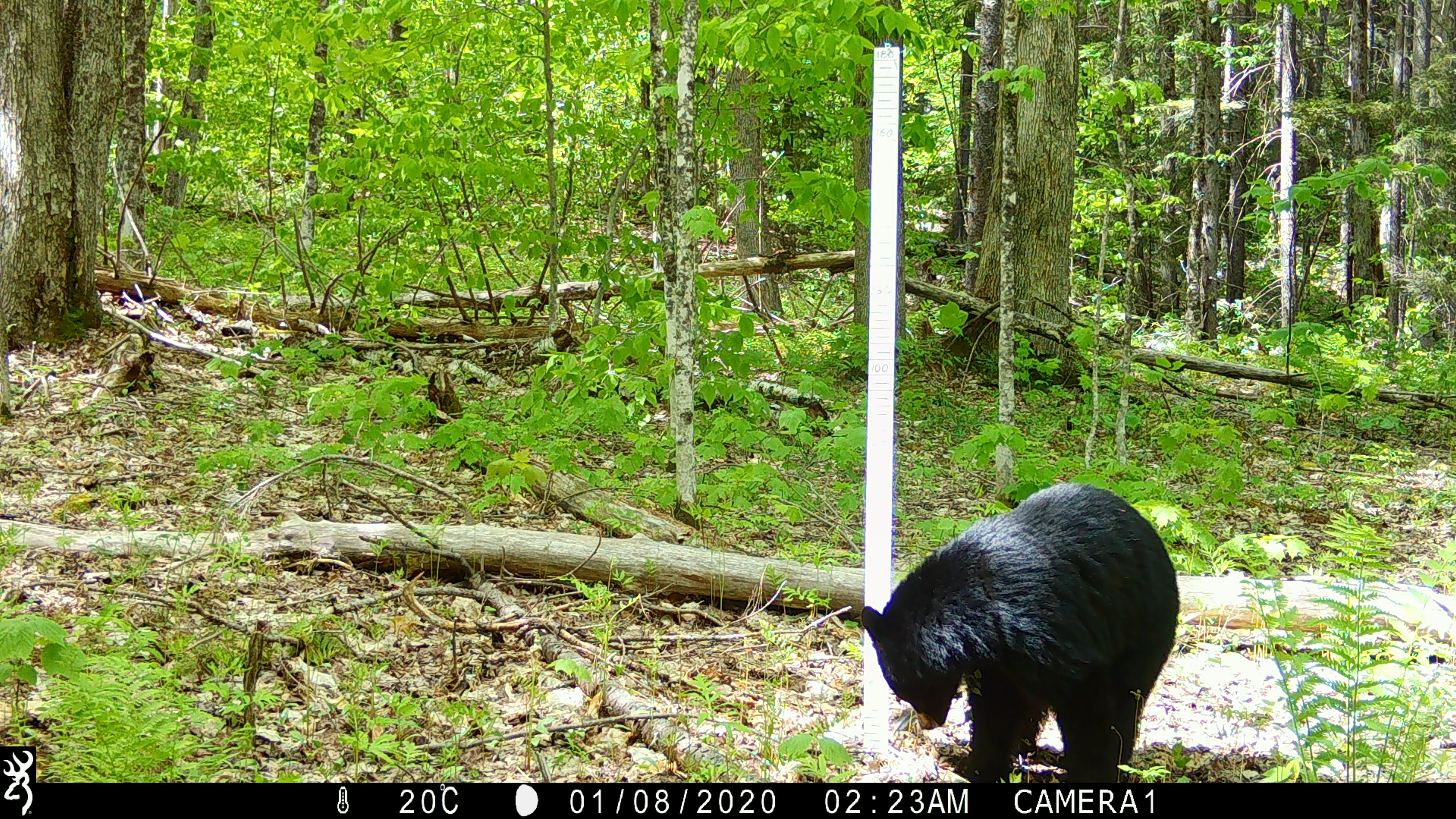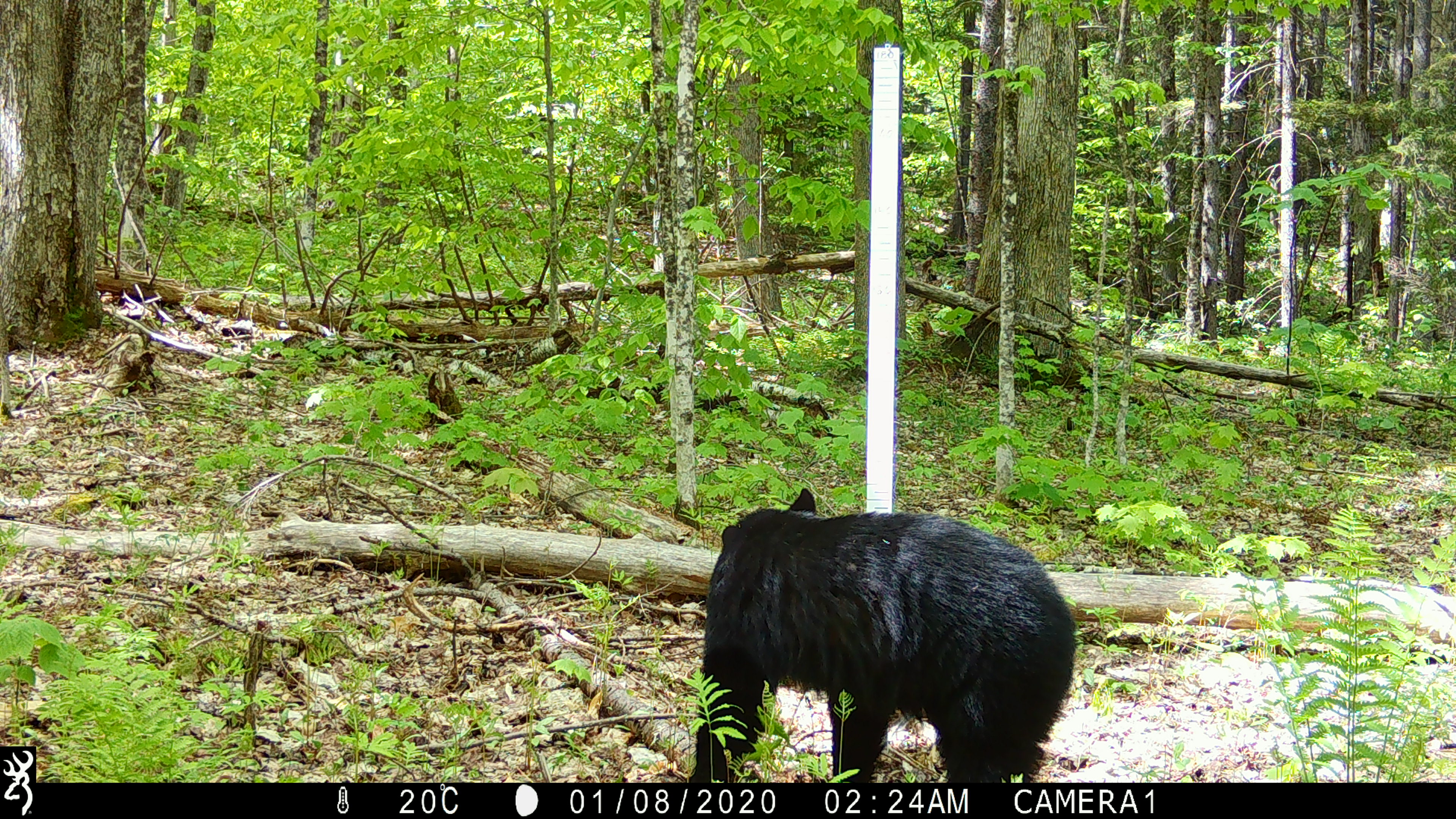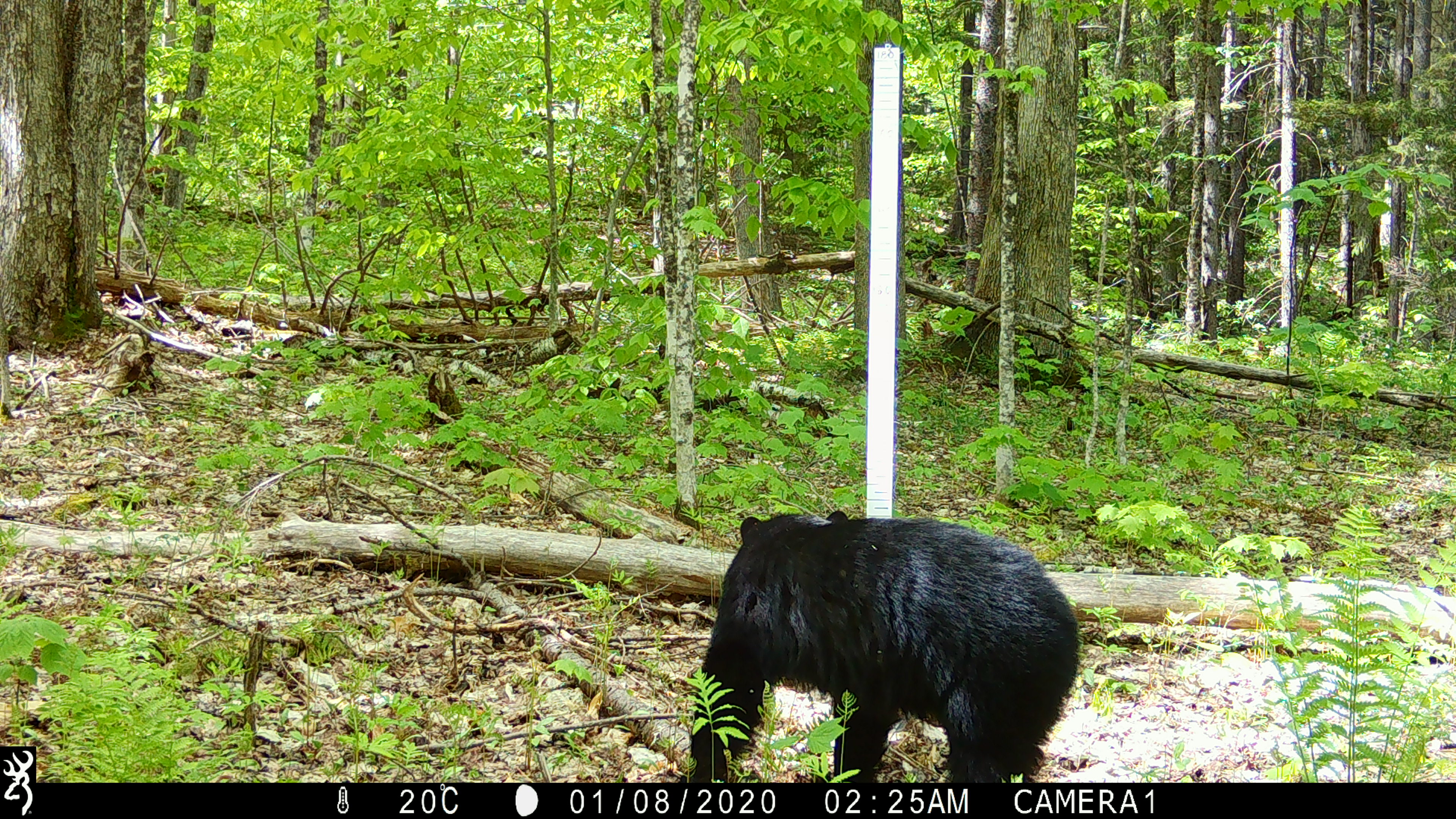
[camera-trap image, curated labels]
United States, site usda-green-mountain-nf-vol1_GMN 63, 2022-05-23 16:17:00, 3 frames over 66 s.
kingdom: Animalia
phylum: Chordata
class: Mammalia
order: Carnivora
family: Ursidae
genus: Ursus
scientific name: Ursus americanus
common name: black bear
Black bear (Ursus americanus).